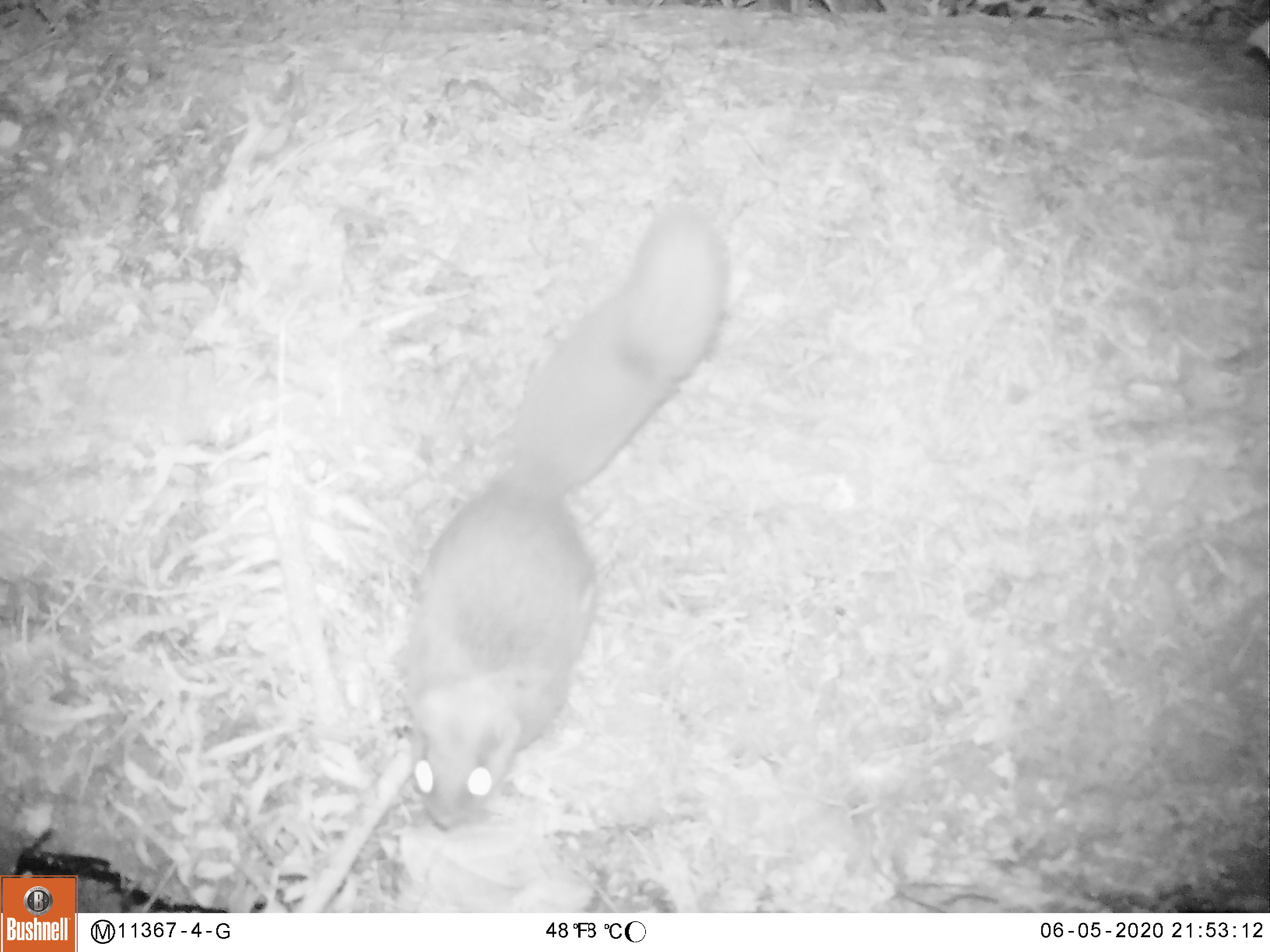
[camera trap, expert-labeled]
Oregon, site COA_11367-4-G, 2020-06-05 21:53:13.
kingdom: Animalia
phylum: Chordata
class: Mammalia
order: Rodentia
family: Sciuridae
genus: Glaucomys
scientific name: Glaucomys oregonensis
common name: humboldt's flying squirrel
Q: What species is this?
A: Humboldt's flying squirrel (Glaucomys oregonensis).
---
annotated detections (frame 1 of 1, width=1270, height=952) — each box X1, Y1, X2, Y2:
humboldt's flying squirrel: 382, 193, 738, 843